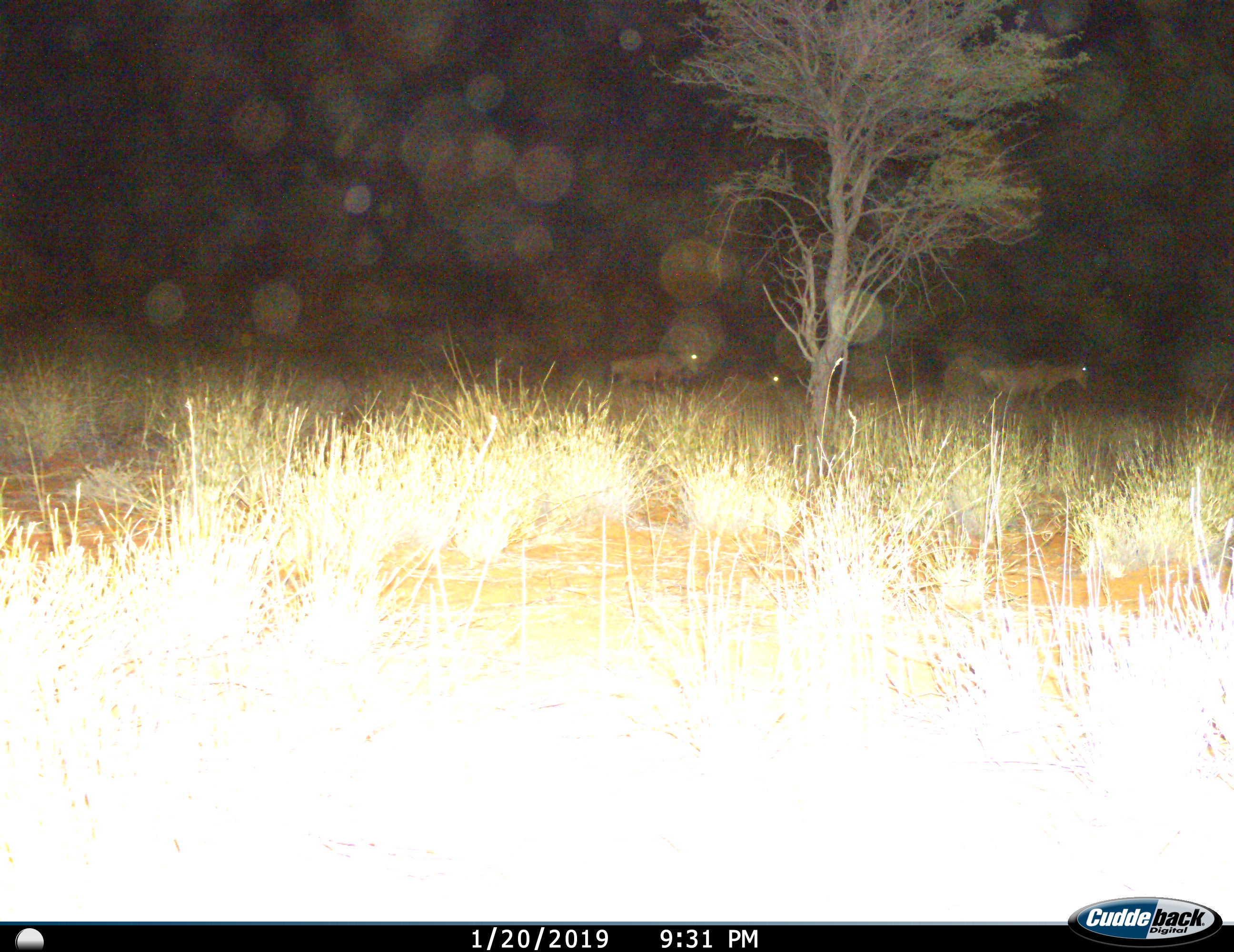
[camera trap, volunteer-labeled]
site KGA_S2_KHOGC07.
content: unidentified animal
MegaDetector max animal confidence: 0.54